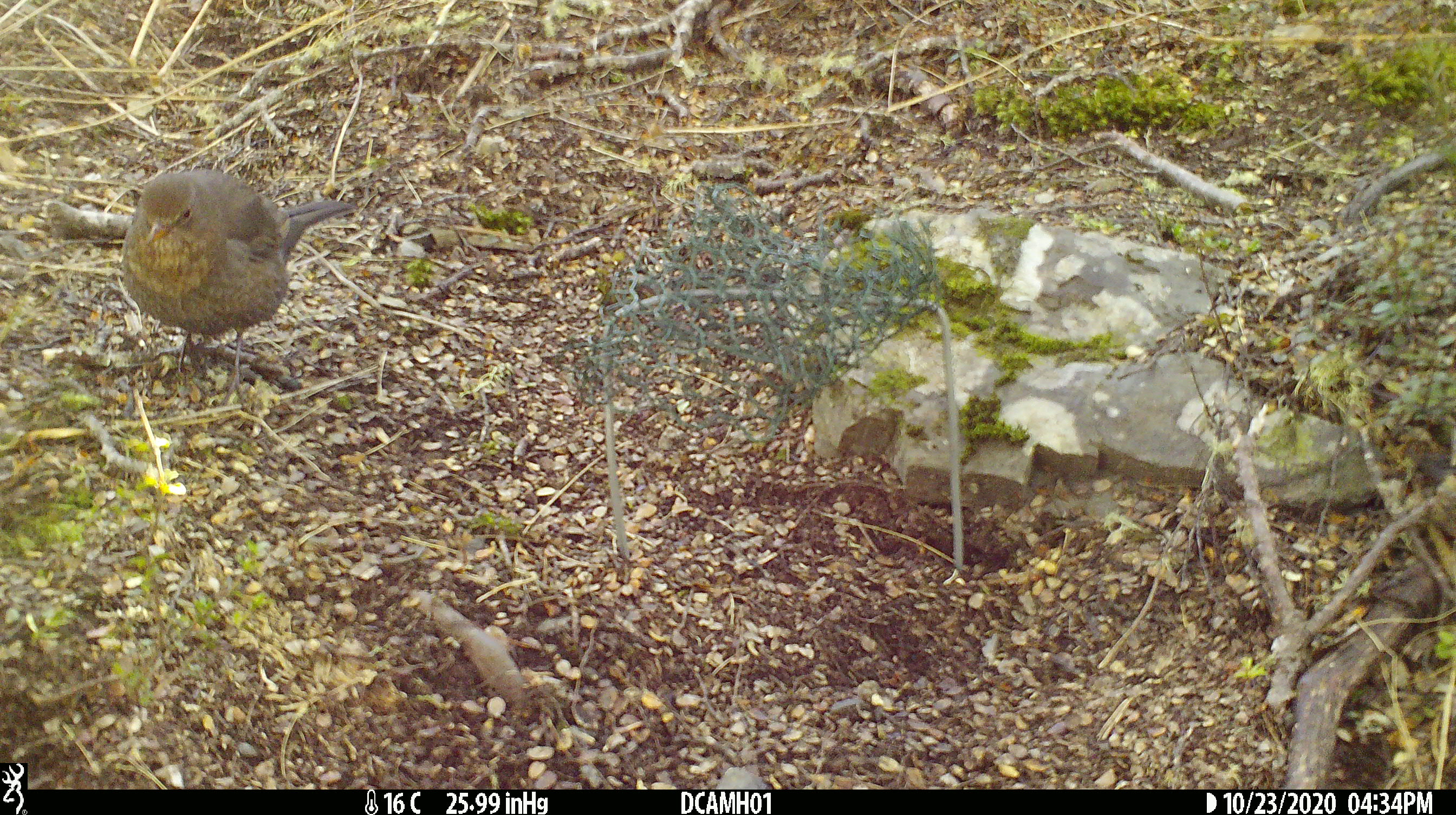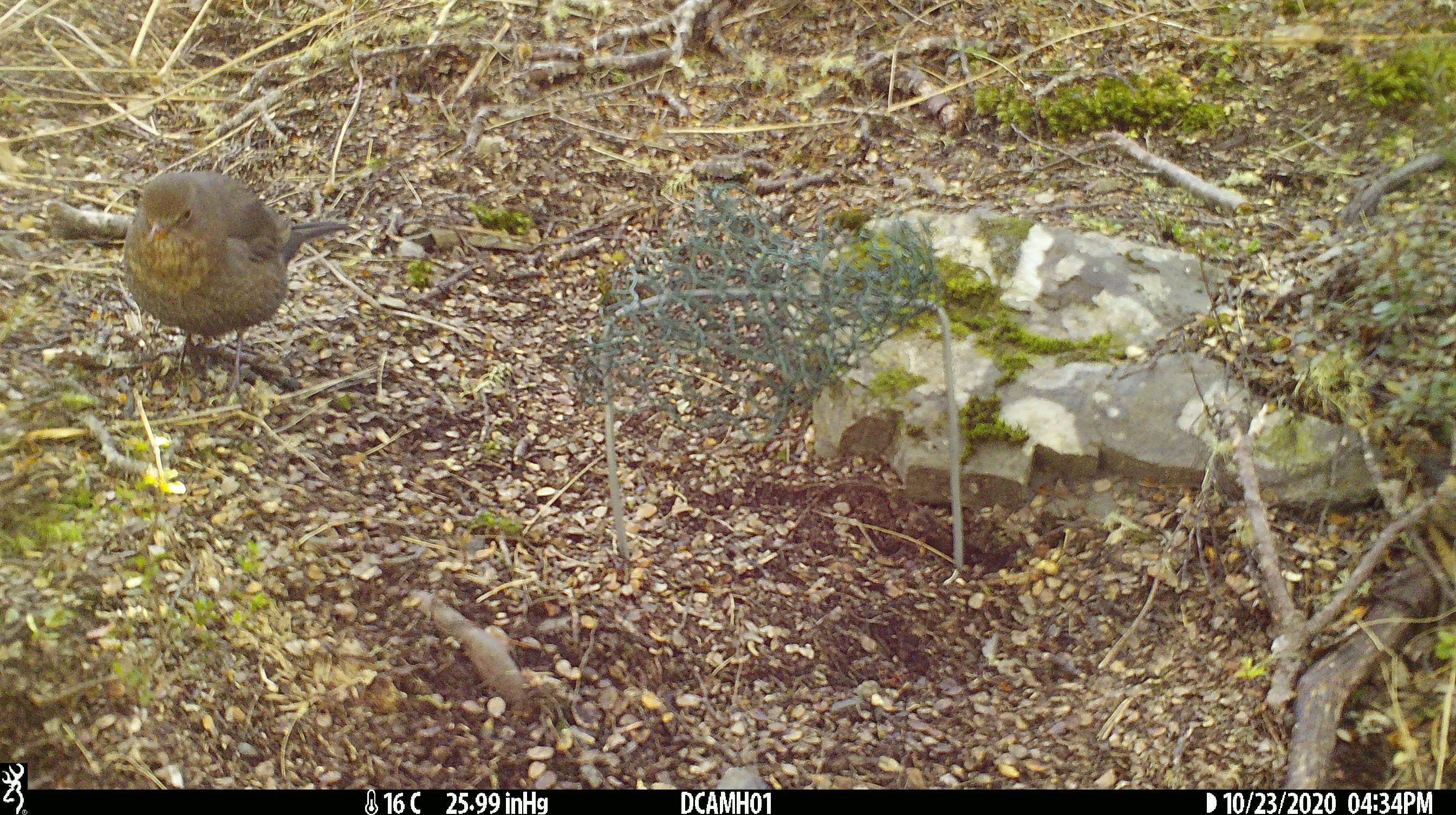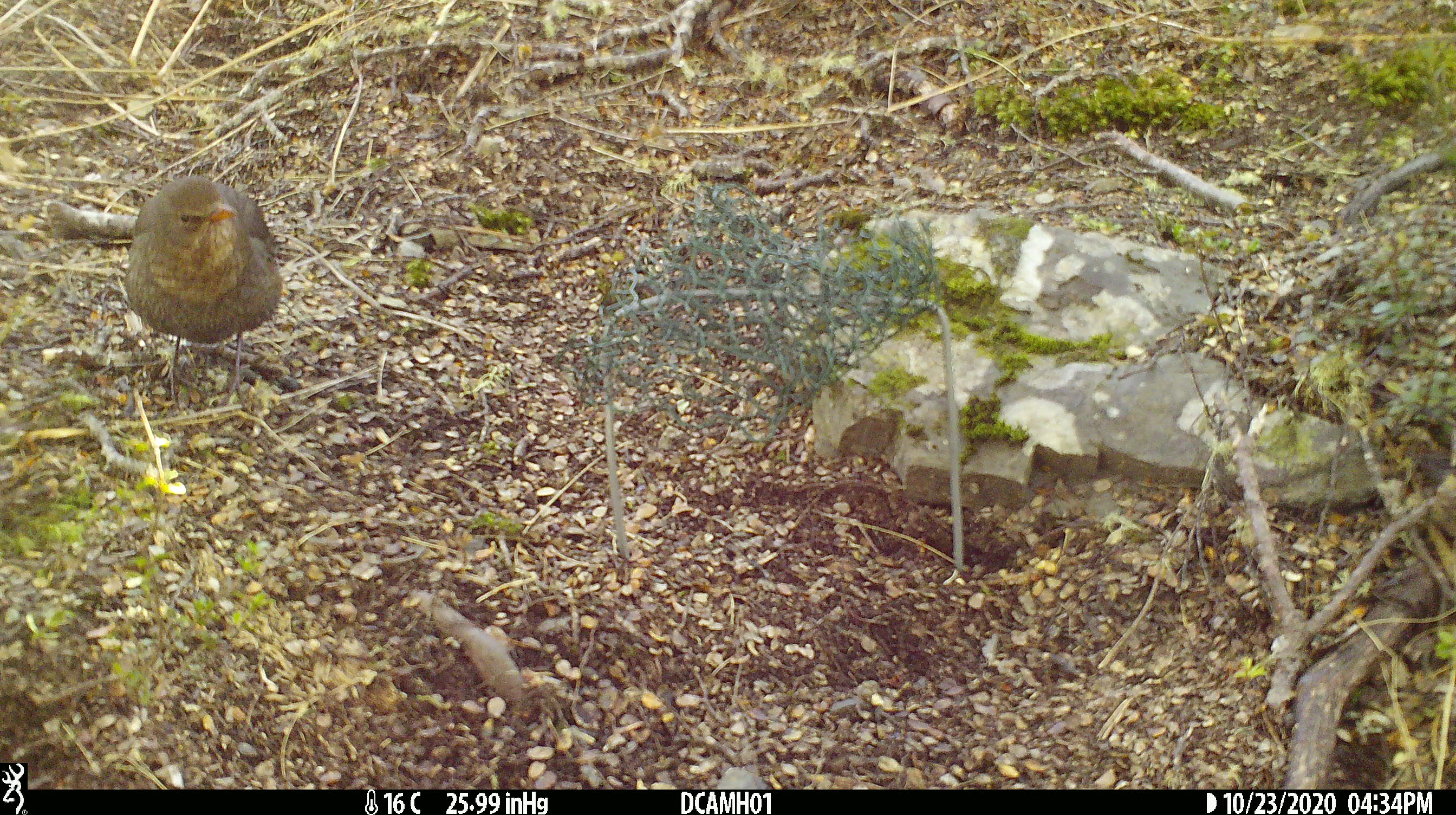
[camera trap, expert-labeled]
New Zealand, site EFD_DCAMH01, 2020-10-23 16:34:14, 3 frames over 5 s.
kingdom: Animalia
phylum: Chordata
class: Aves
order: Passeriformes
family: Turdidae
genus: Turdus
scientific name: Turdus merula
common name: eurasian blackbird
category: blackbird